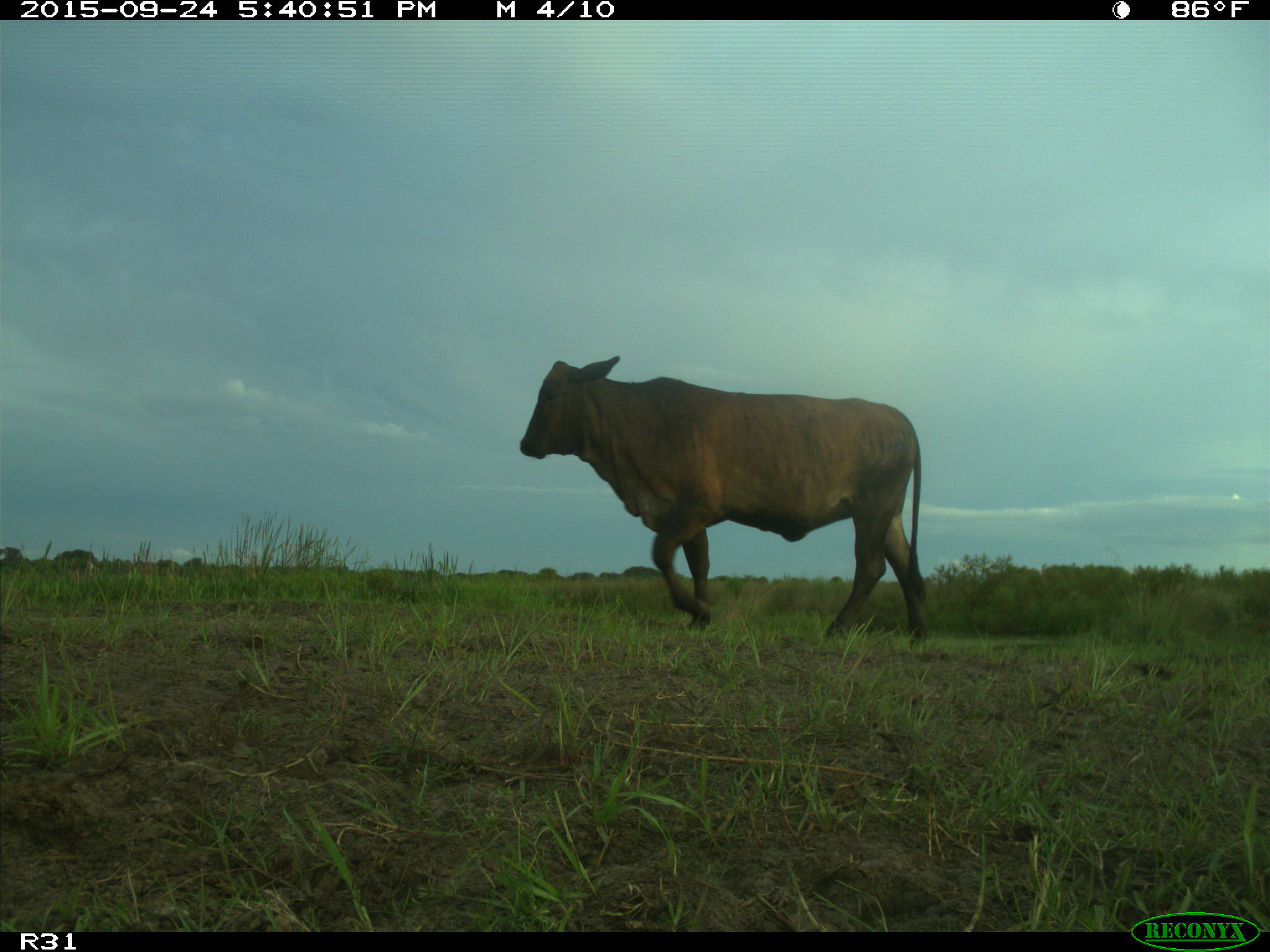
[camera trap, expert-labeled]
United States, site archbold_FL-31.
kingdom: Animalia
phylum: Chordata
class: Mammalia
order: Artiodactyla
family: Bovidae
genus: Bos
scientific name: Bos taurus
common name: domestic cow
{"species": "Bos taurus (domestic cow)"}